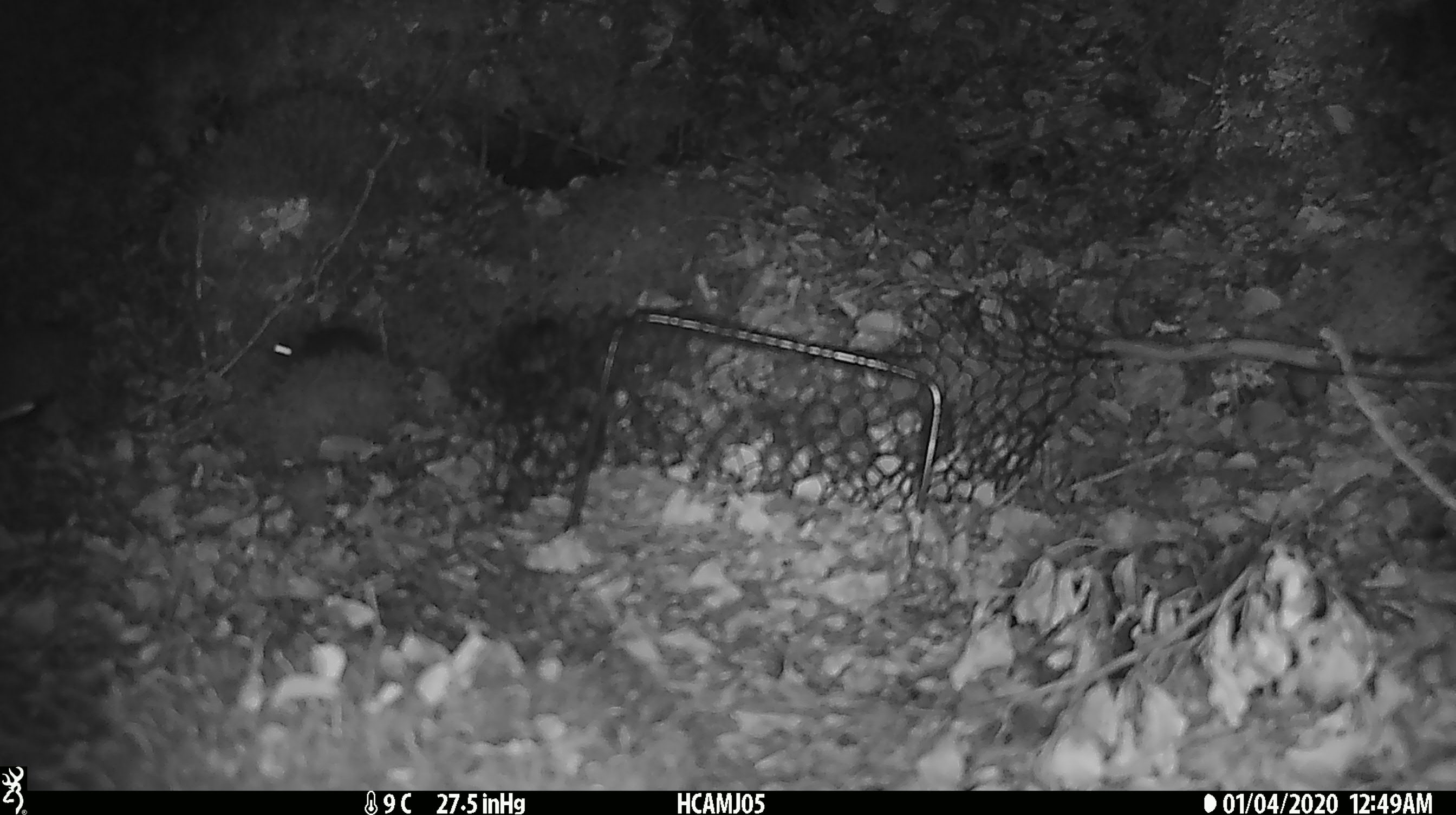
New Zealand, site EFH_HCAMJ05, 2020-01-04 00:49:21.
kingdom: Animalia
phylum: Chordata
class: Mammalia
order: Rodentia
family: Muridae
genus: Mus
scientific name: Mus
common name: mouse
Mouse (Mus).